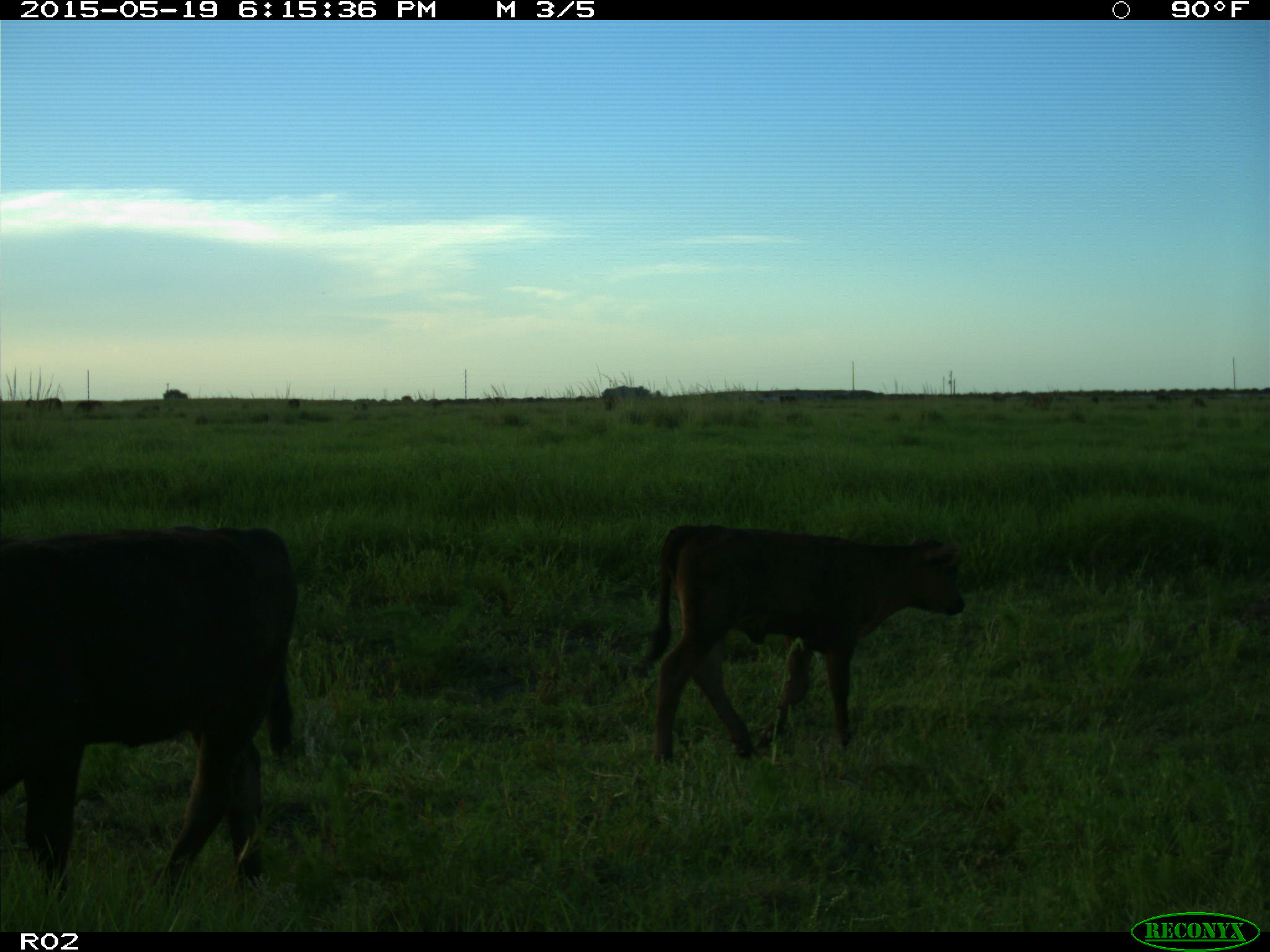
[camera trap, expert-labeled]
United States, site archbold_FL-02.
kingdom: Animalia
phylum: Chordata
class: Mammalia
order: Artiodactyla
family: Bovidae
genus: Bos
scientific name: Bos taurus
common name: domestic cow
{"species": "Bos taurus (domestic cow)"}